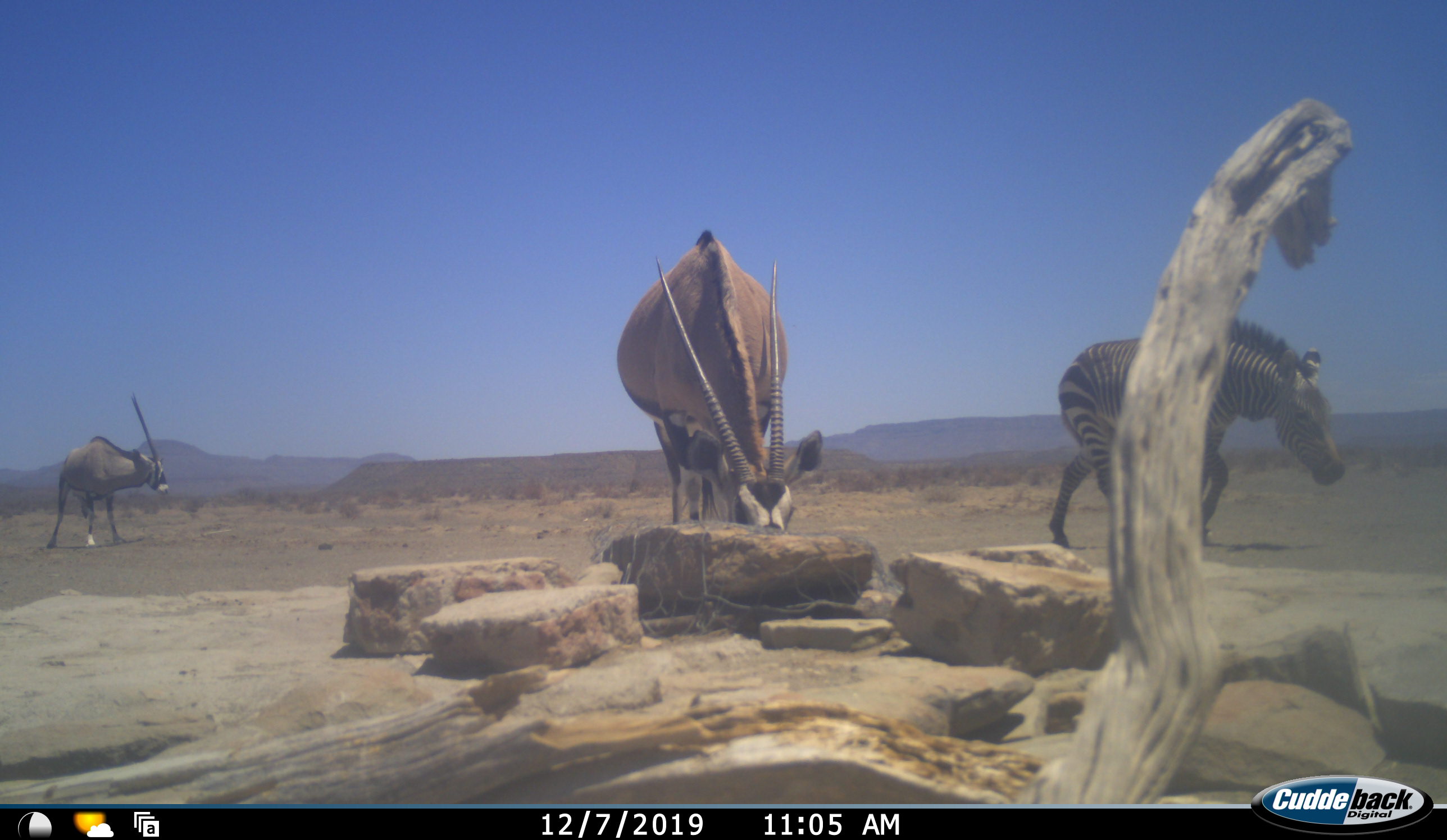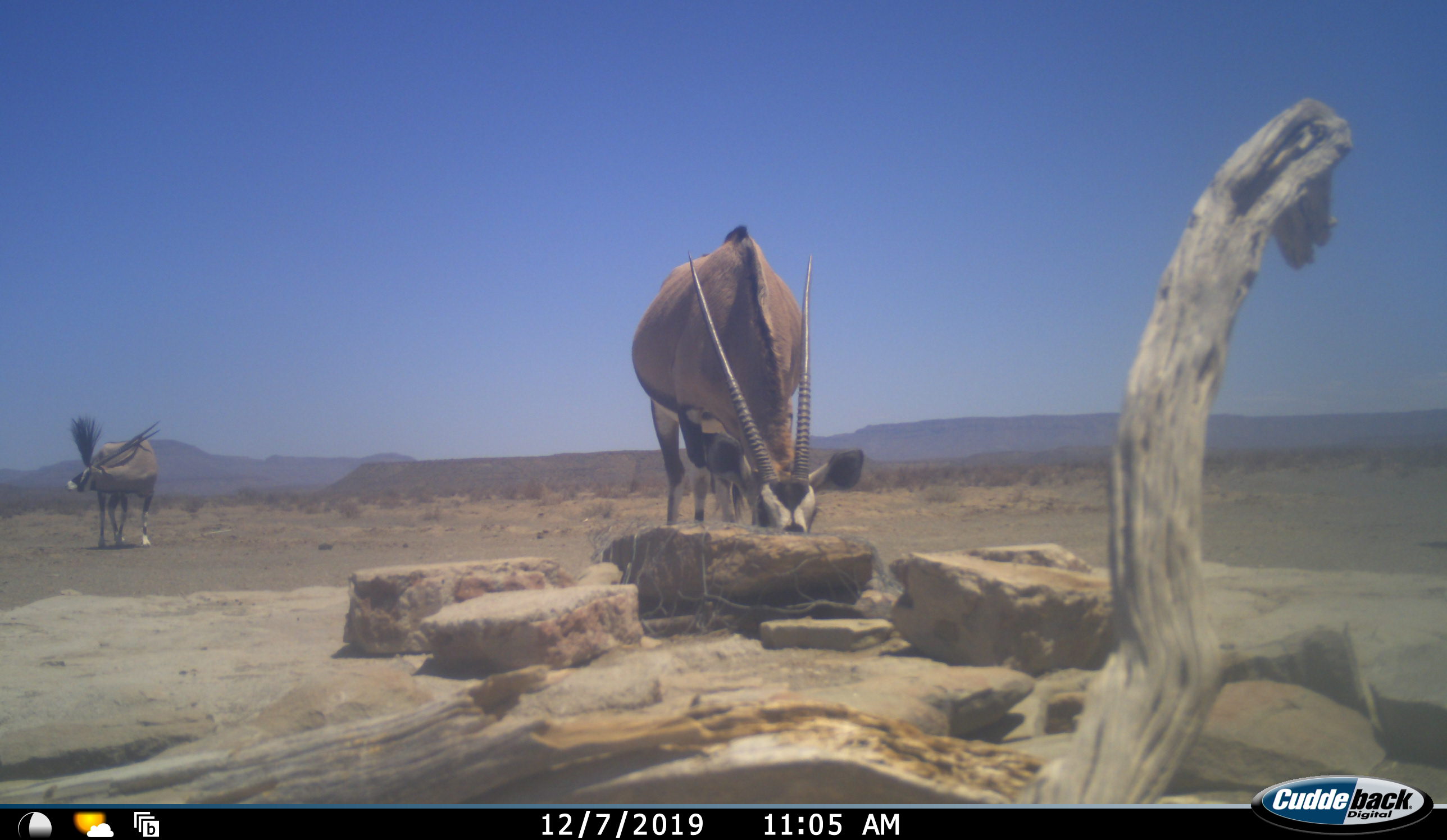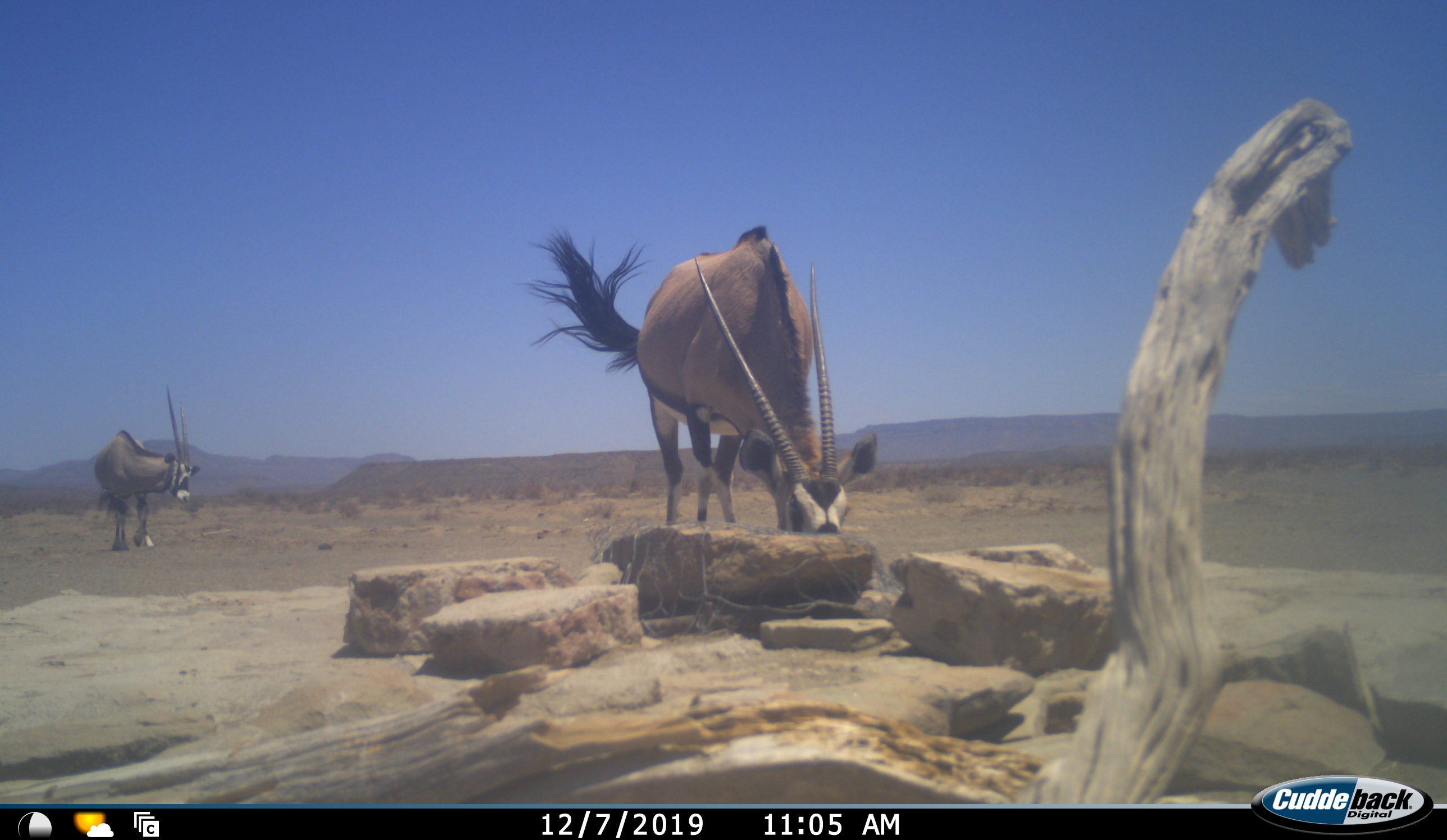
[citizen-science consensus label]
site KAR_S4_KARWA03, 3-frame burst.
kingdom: Animalia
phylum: Chordata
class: Mammalia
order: Artiodactyla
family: Bovidae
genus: Oryx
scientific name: Oryx gazella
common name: gemsbok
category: oryx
Oryx (gemsbok) (Oryx gazella), count 2. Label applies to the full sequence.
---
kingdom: Animalia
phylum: Chordata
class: Mammalia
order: Perissodactyla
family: Equidae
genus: Equus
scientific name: Equus zebra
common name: mountain zebra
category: zebramountain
Zebramountain (mountain zebra) (Equus zebra), count 1. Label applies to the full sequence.